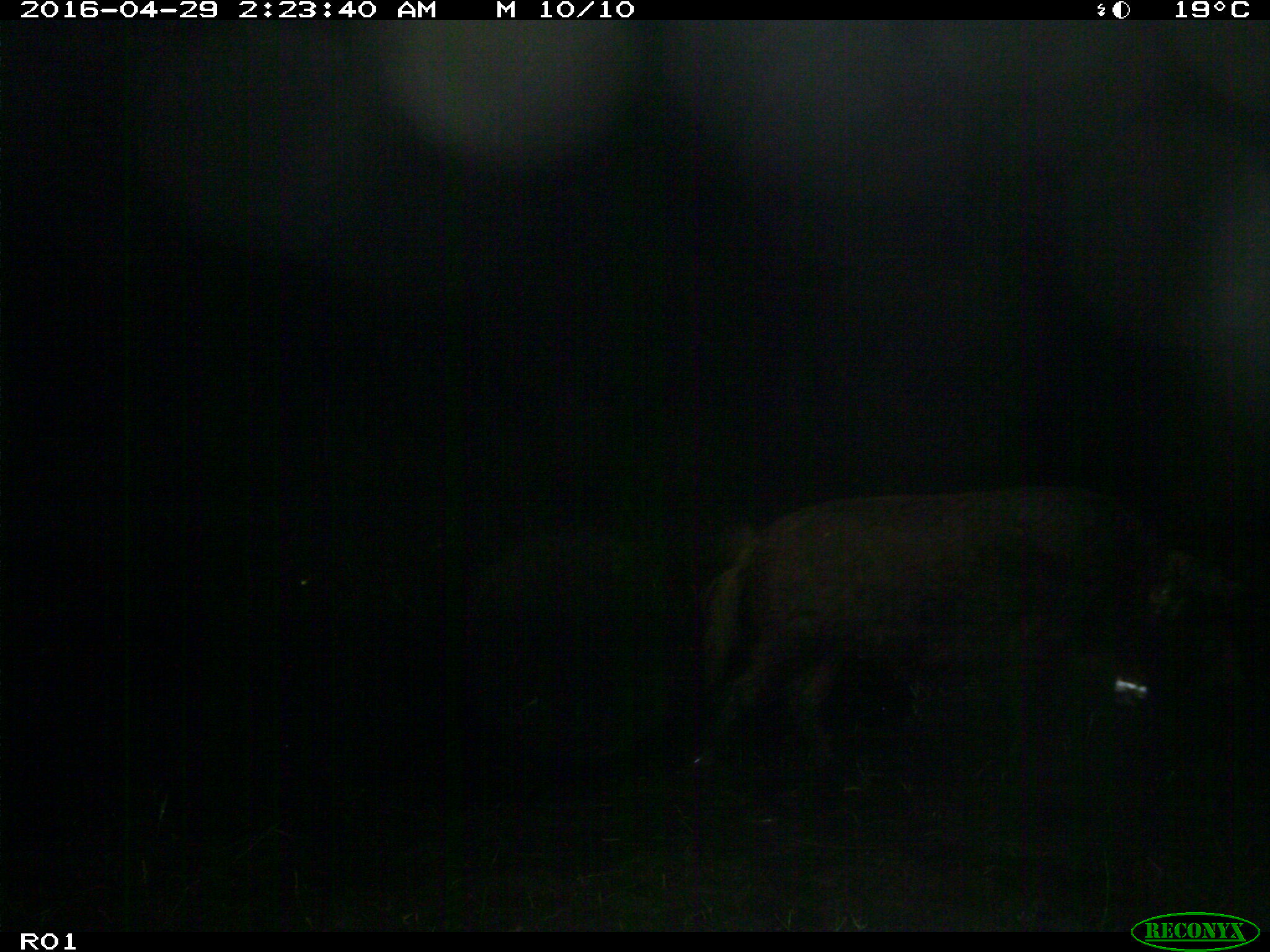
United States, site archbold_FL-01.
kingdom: Animalia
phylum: Chordata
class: Mammalia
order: Artiodactyla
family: Suidae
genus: Sus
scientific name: Sus scrofa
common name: wild boar